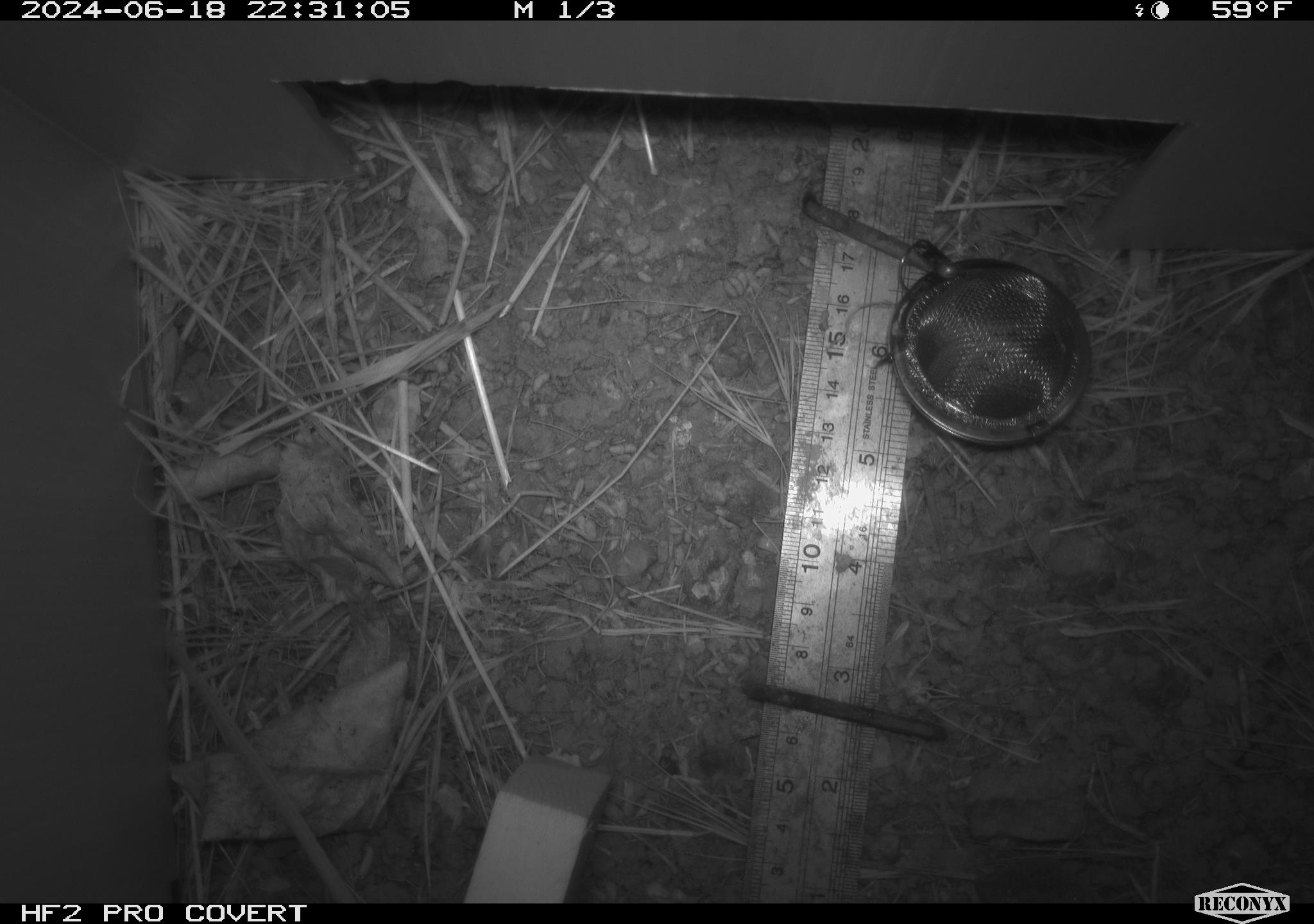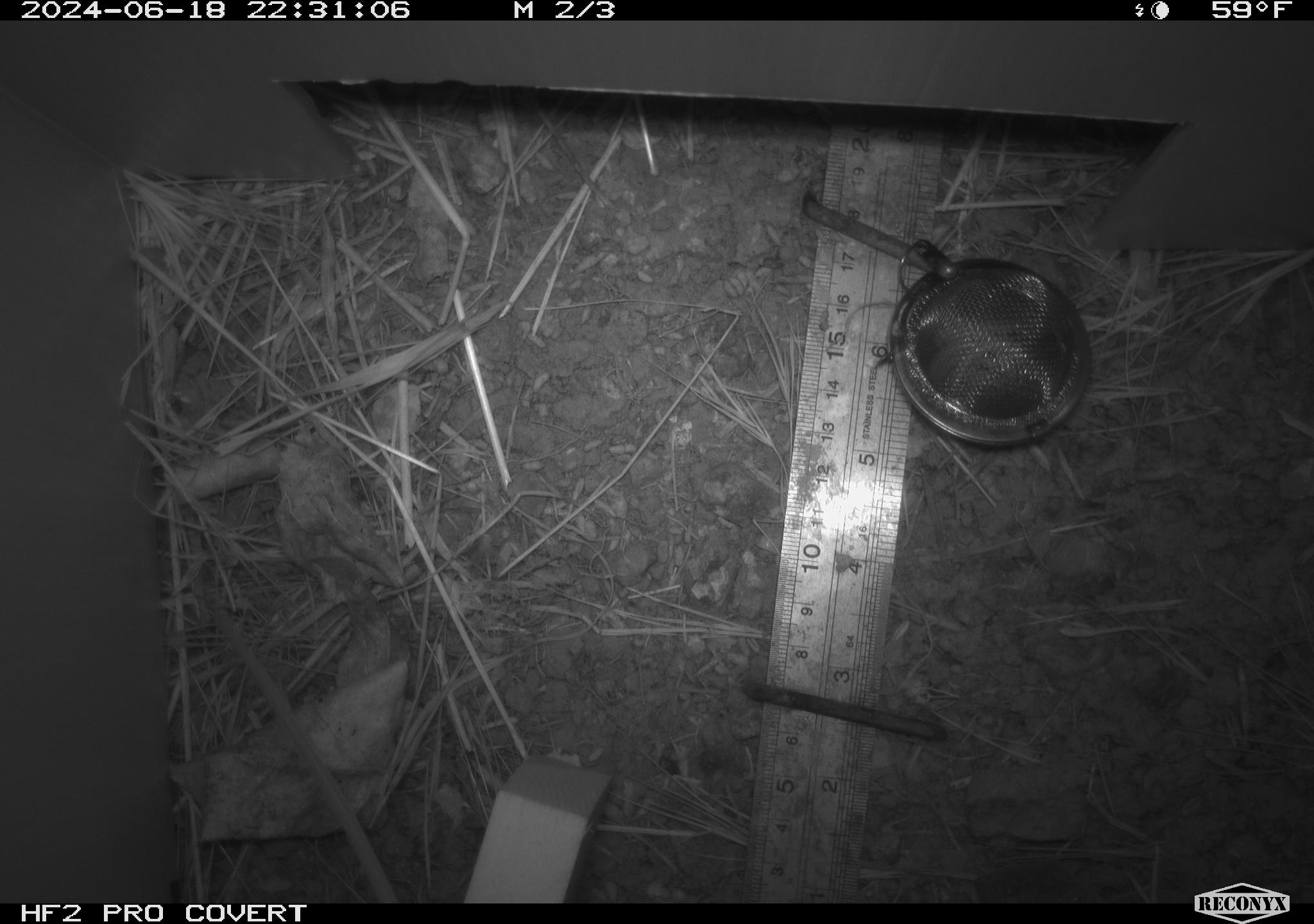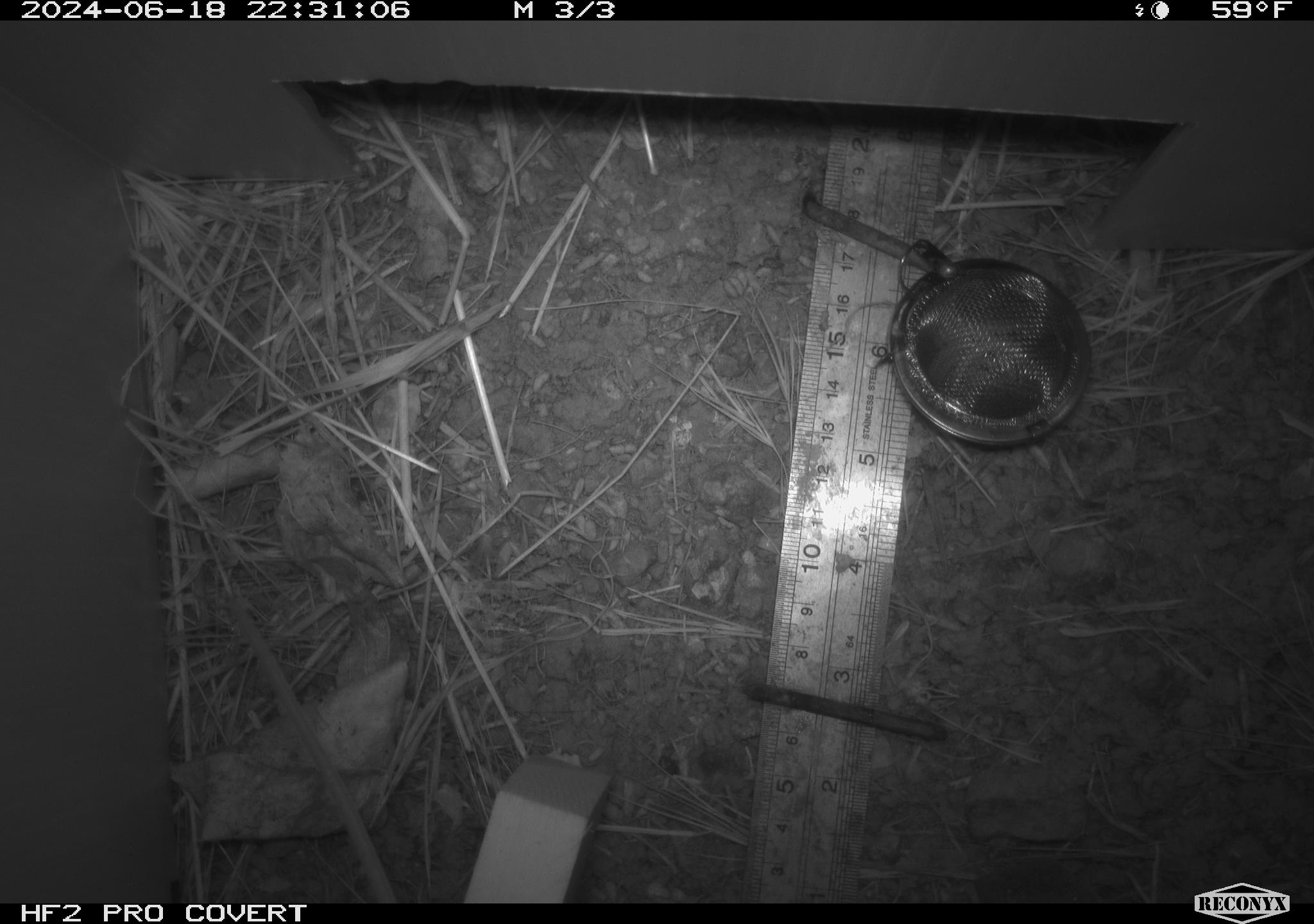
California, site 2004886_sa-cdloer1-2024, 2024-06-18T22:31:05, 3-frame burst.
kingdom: Animalia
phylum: Chordata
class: Mammalia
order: Rodentia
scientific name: Rodentia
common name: mouse species